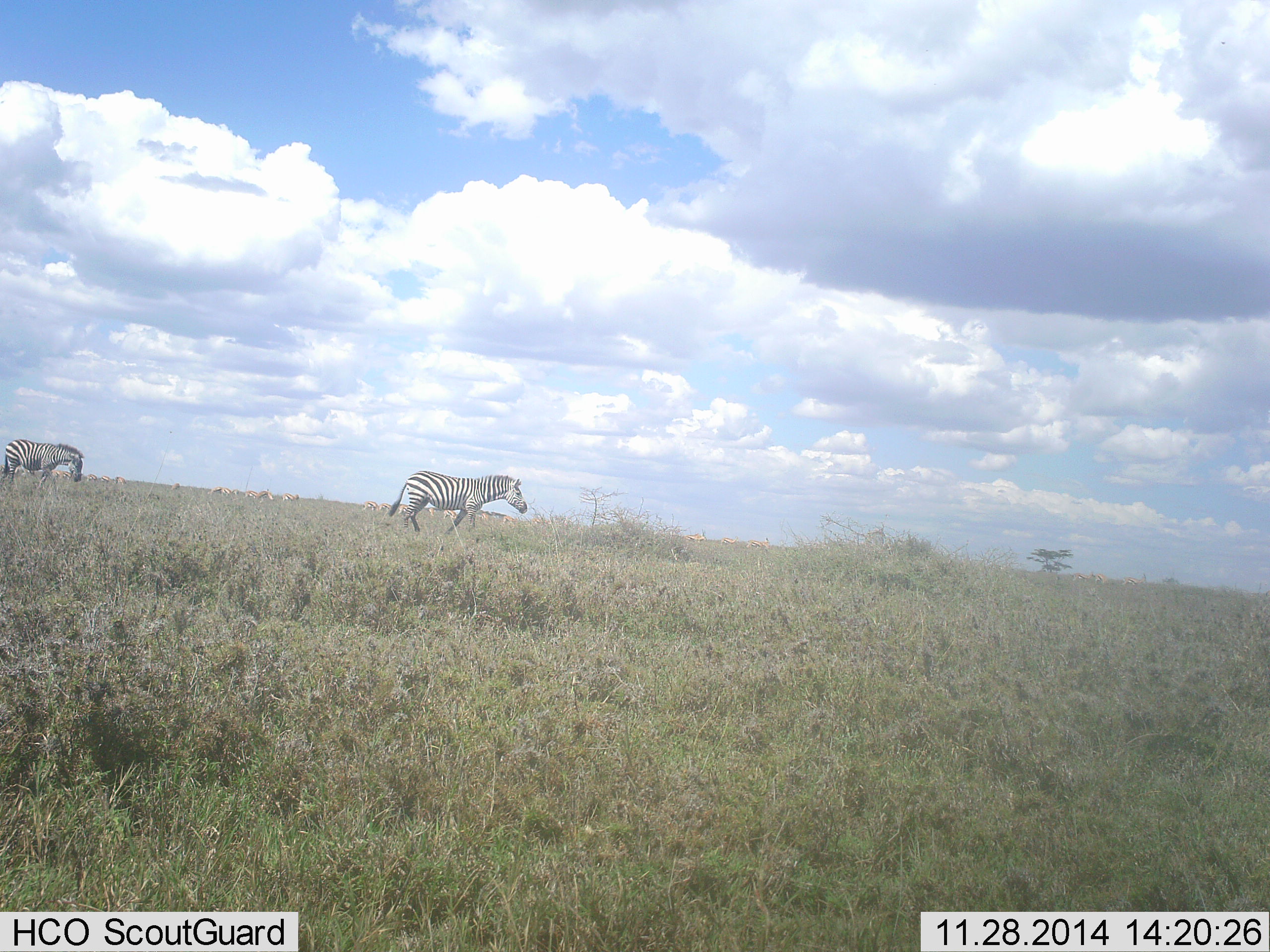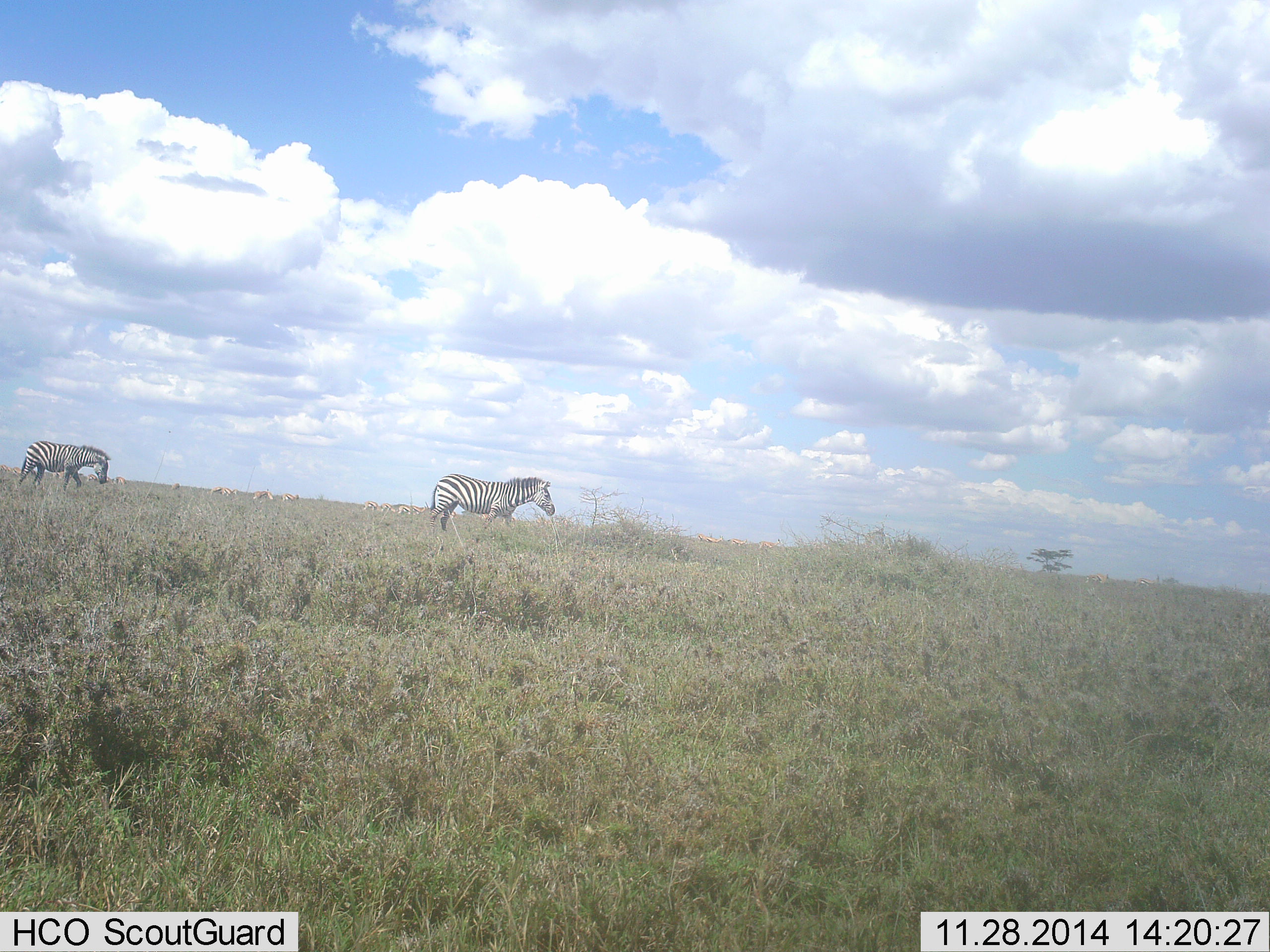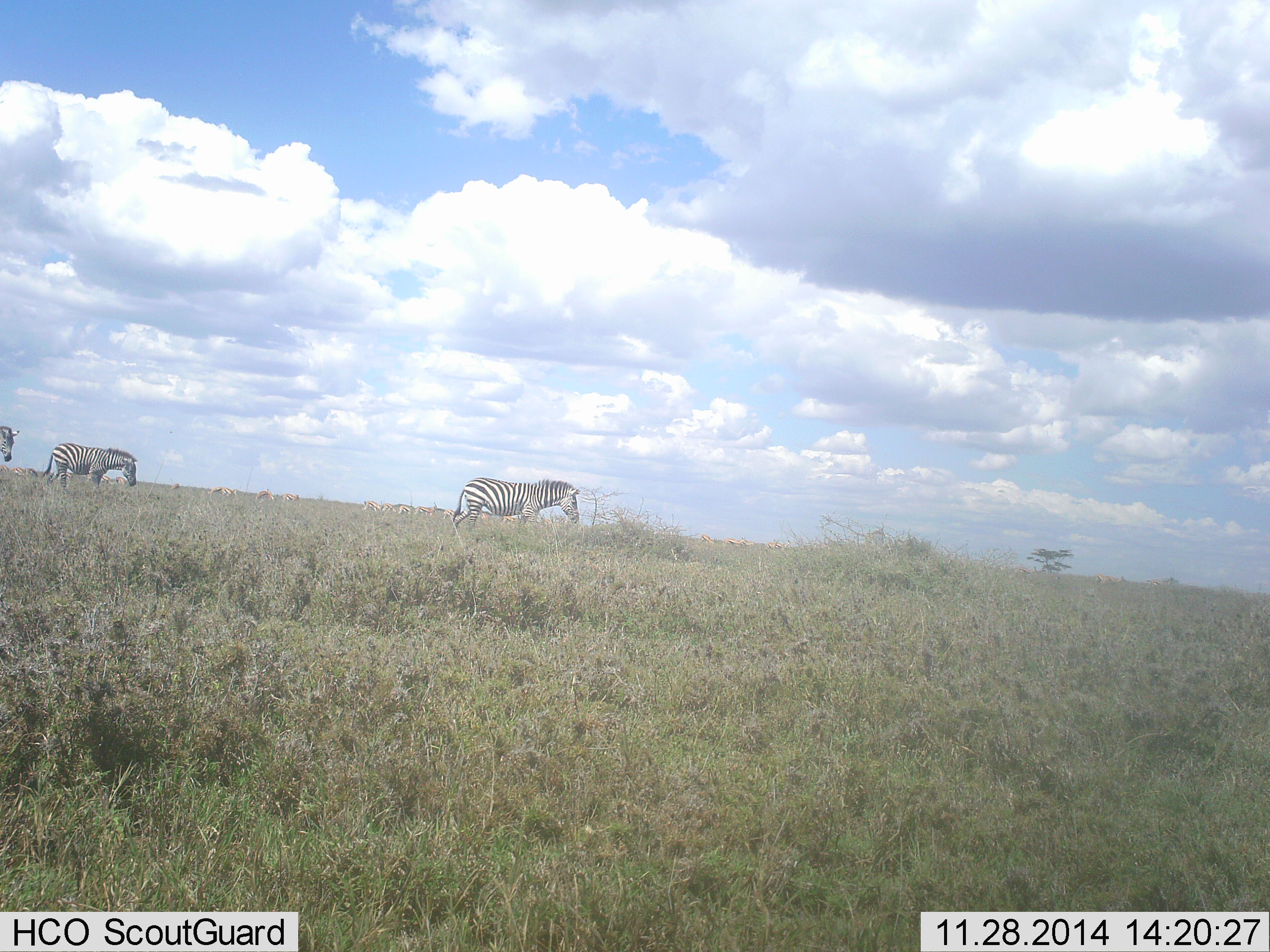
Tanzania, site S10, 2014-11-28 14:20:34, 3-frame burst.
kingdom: Animalia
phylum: Chordata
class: Mammalia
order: Perissodactyla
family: Equidae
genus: Equus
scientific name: Equus quagga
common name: plains zebra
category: zebra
Zebra (plains zebra) (Equus quagga), count 3. Behavior (volunteer vote fractions): standing 17%, resting 0%, moving 100%, interacting 0%. Young present (vote fraction): 0%. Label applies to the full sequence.